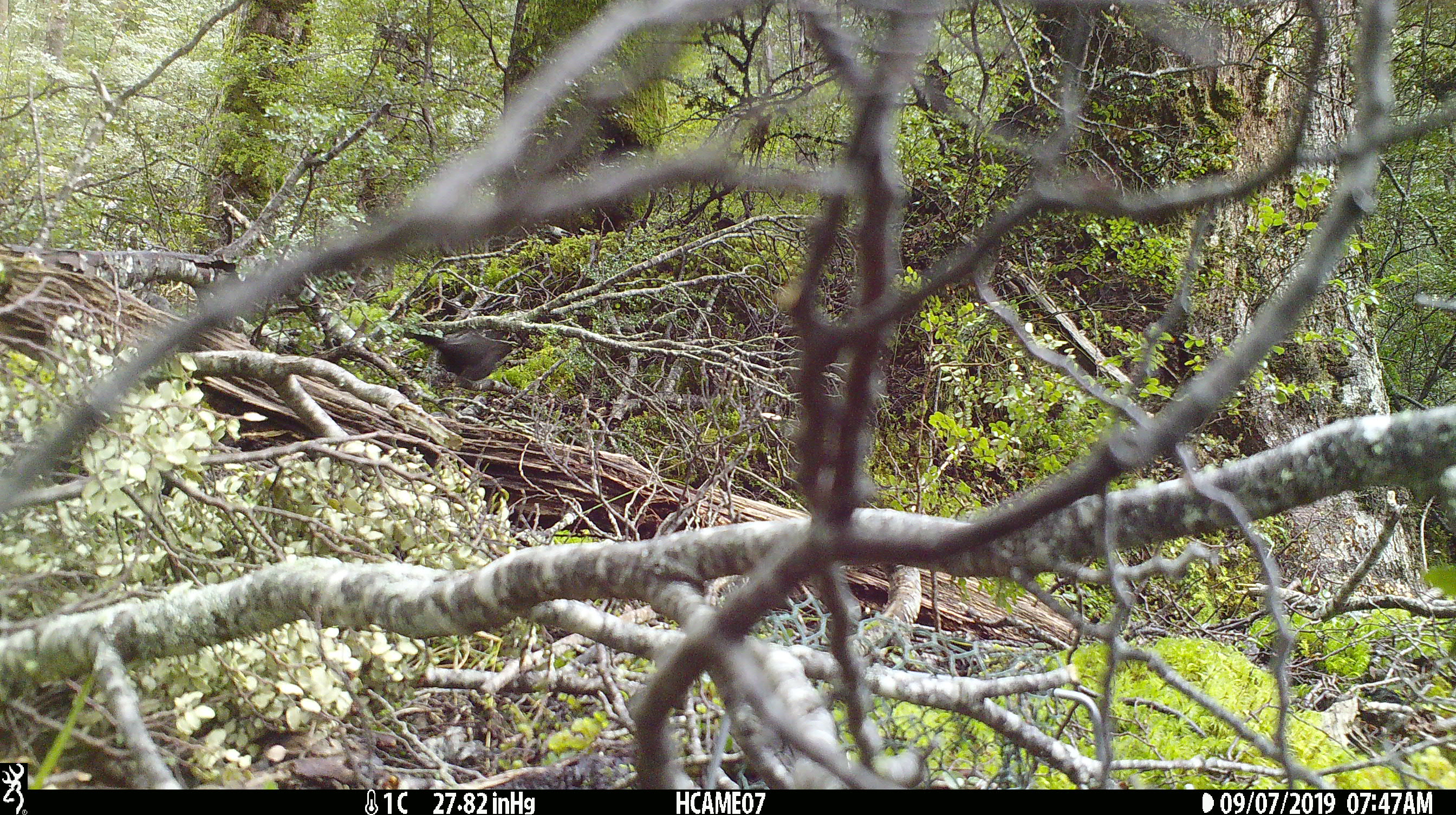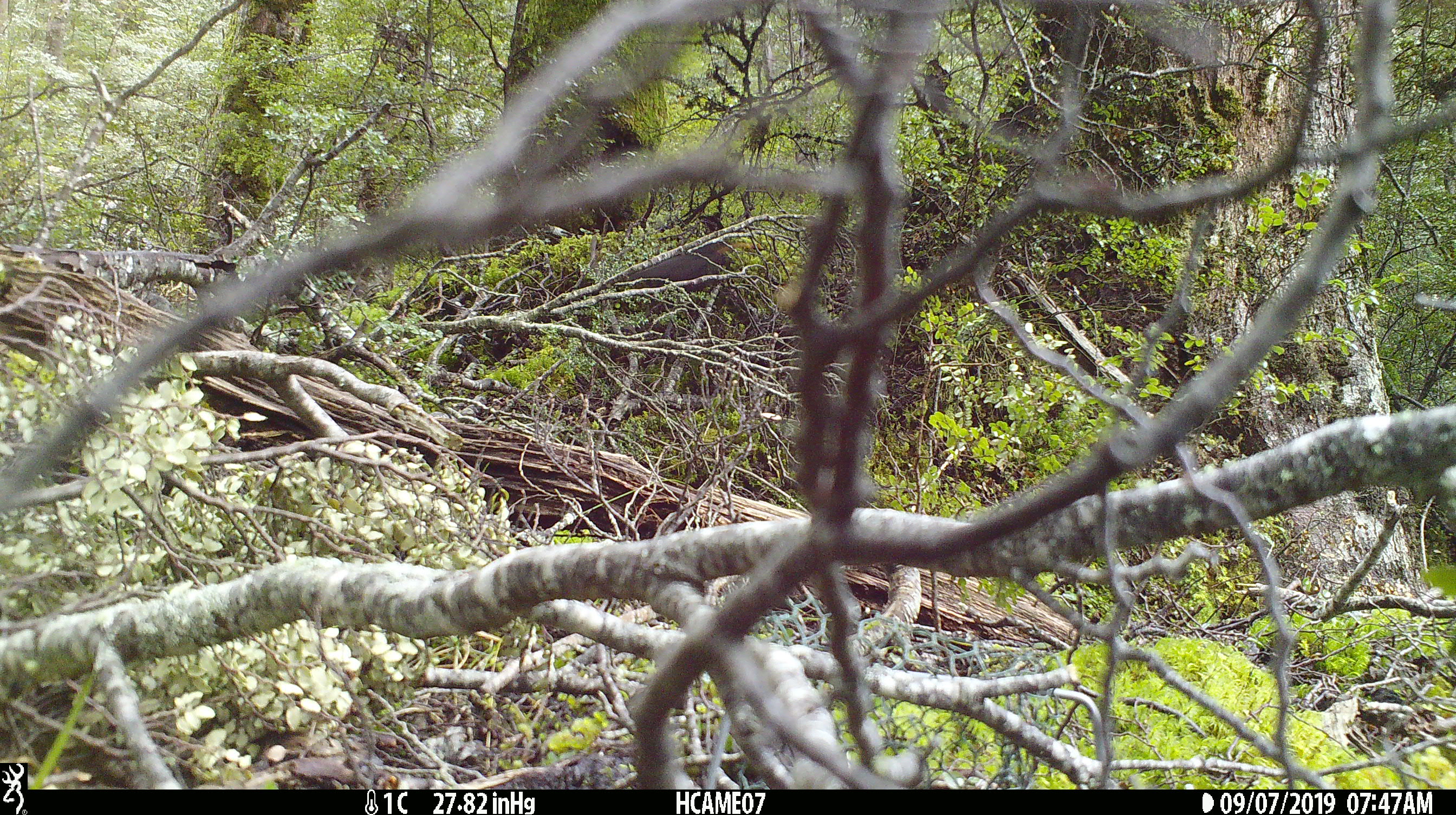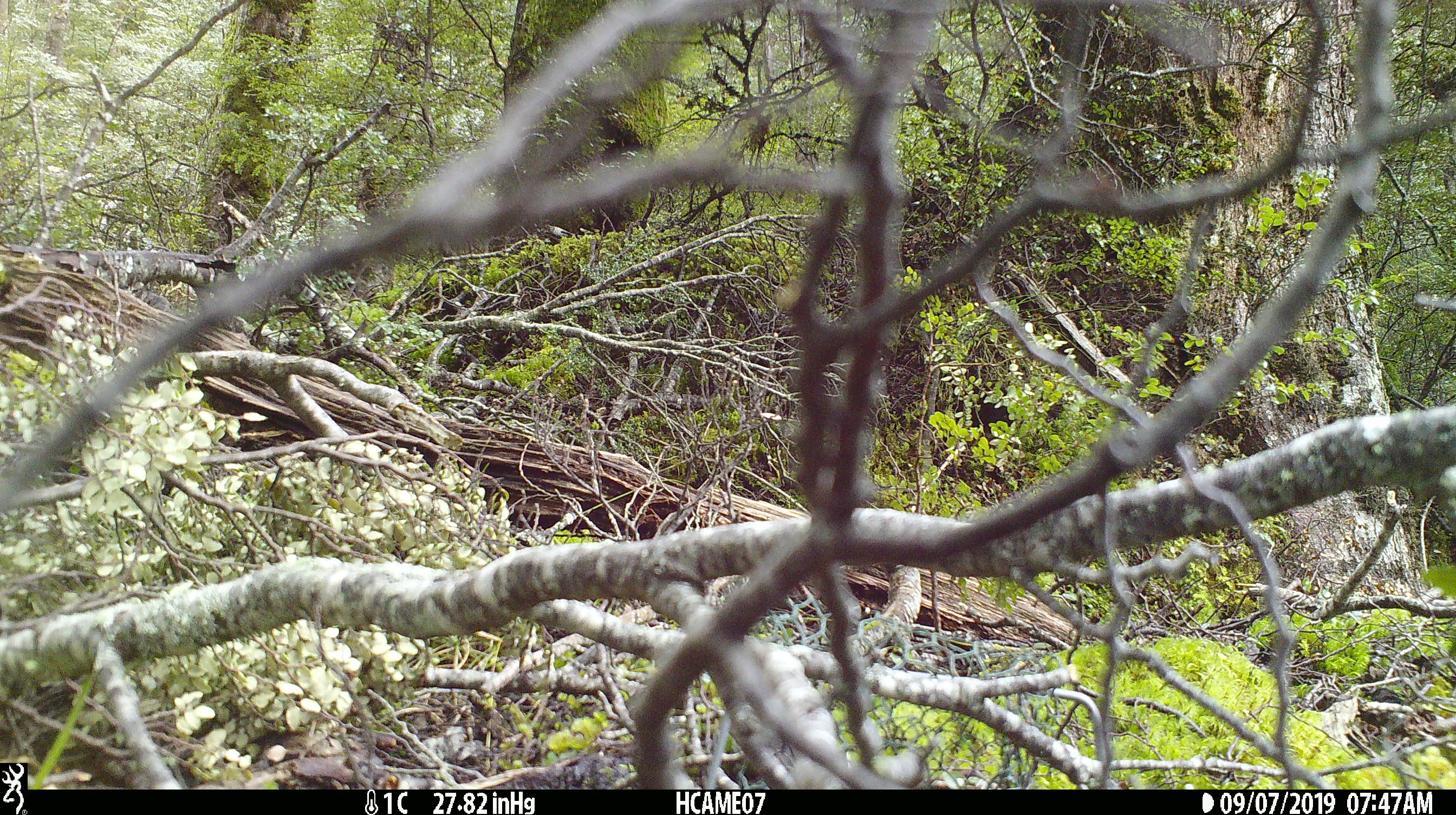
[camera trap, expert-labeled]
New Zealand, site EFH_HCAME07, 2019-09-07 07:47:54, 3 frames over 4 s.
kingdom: Animalia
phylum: Chordata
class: Aves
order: Passeriformes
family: Turdidae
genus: Turdus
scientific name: Turdus merula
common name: eurasian blackbird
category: blackbird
Blackbird (eurasian blackbird) (Turdus merula).